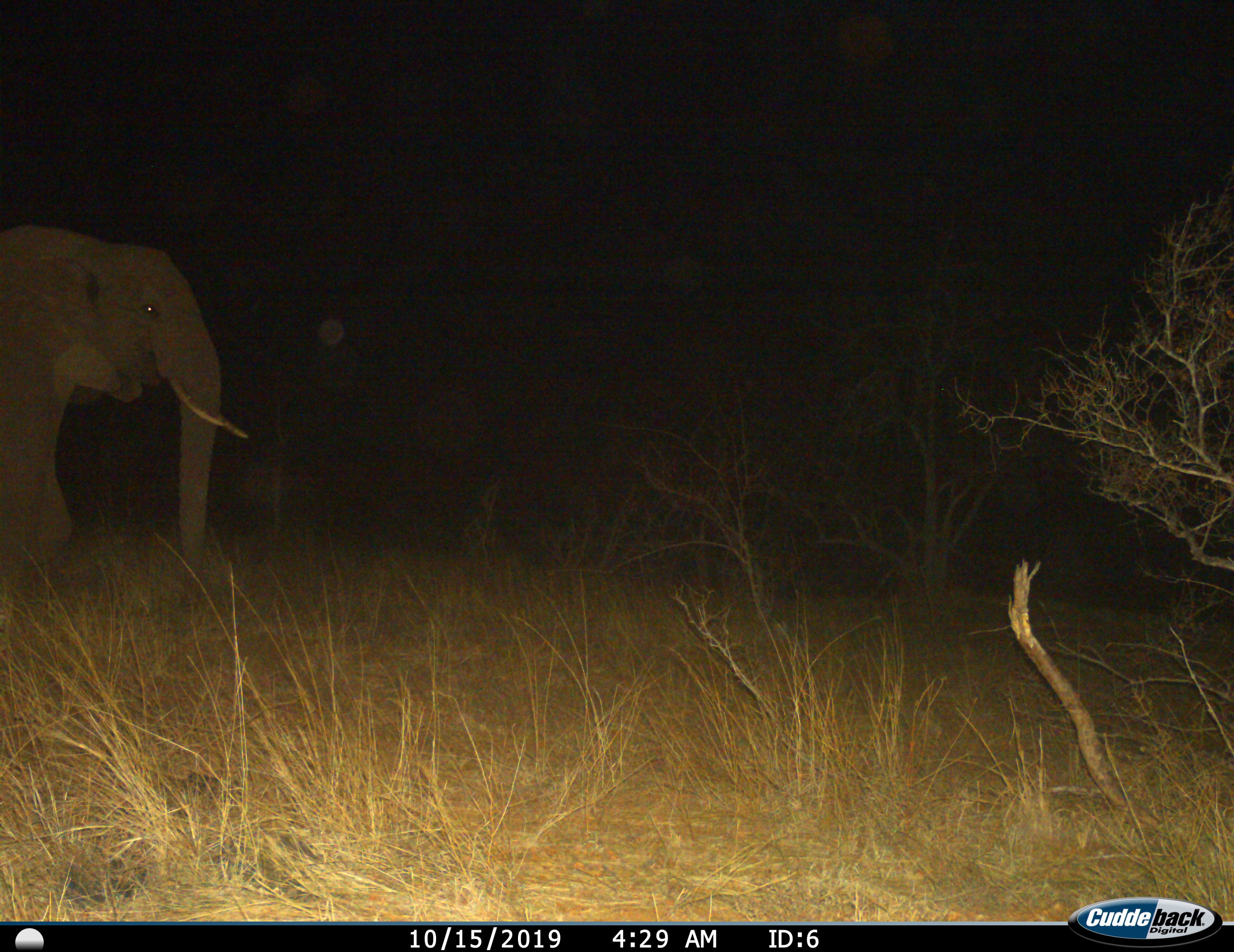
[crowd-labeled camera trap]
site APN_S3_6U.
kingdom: Animalia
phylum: Chordata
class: Mammalia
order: Proboscidea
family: Elephantidae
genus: Loxodonta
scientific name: Loxodonta africana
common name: african bush elephant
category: elephant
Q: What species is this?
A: Elephant (african bush elephant) (Loxodonta africana).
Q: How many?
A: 1.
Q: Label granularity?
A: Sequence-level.